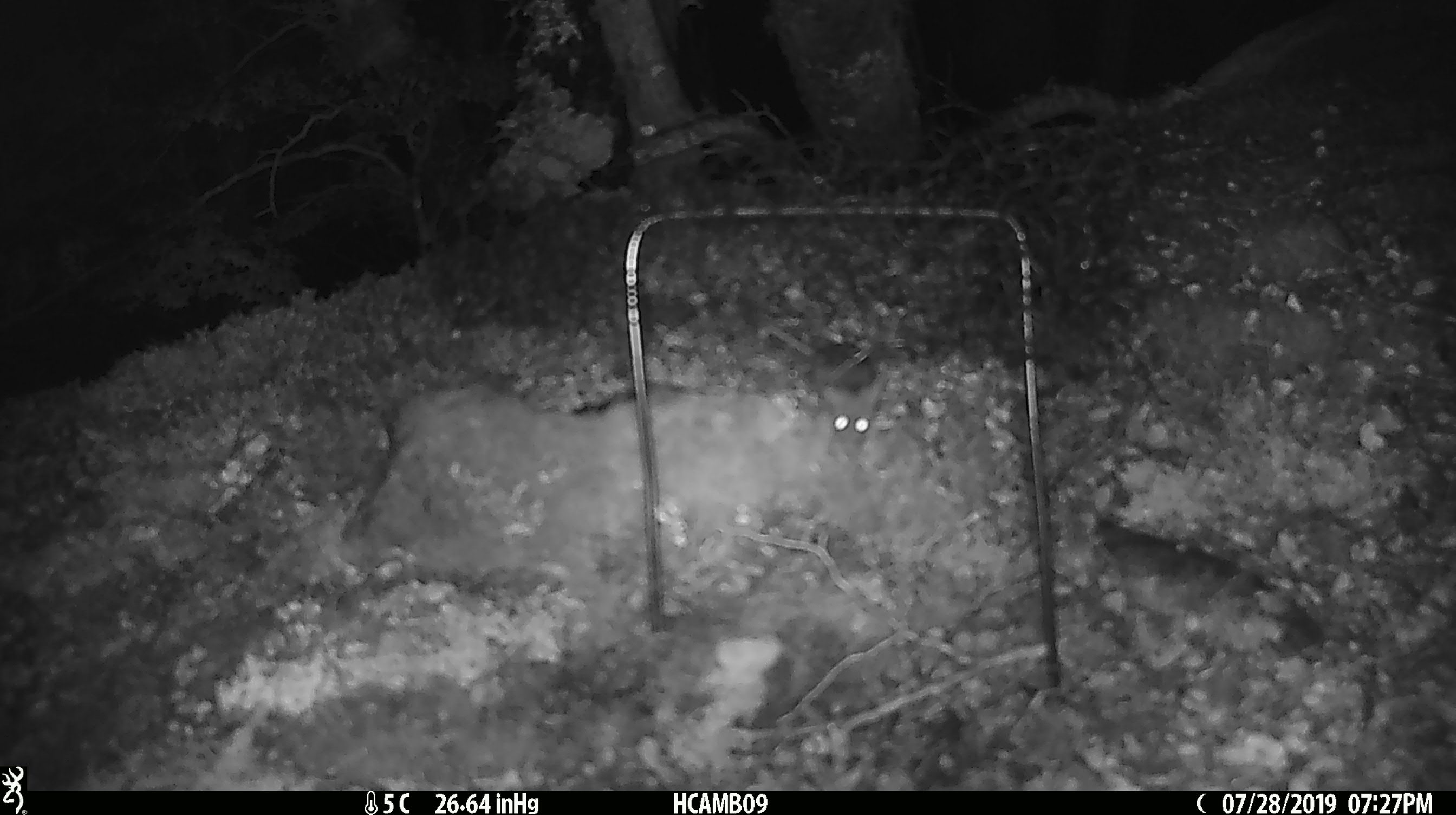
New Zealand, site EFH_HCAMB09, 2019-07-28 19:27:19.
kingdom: Animalia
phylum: Chordata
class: Mammalia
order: Rodentia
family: Muridae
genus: Mus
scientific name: Mus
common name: mouse